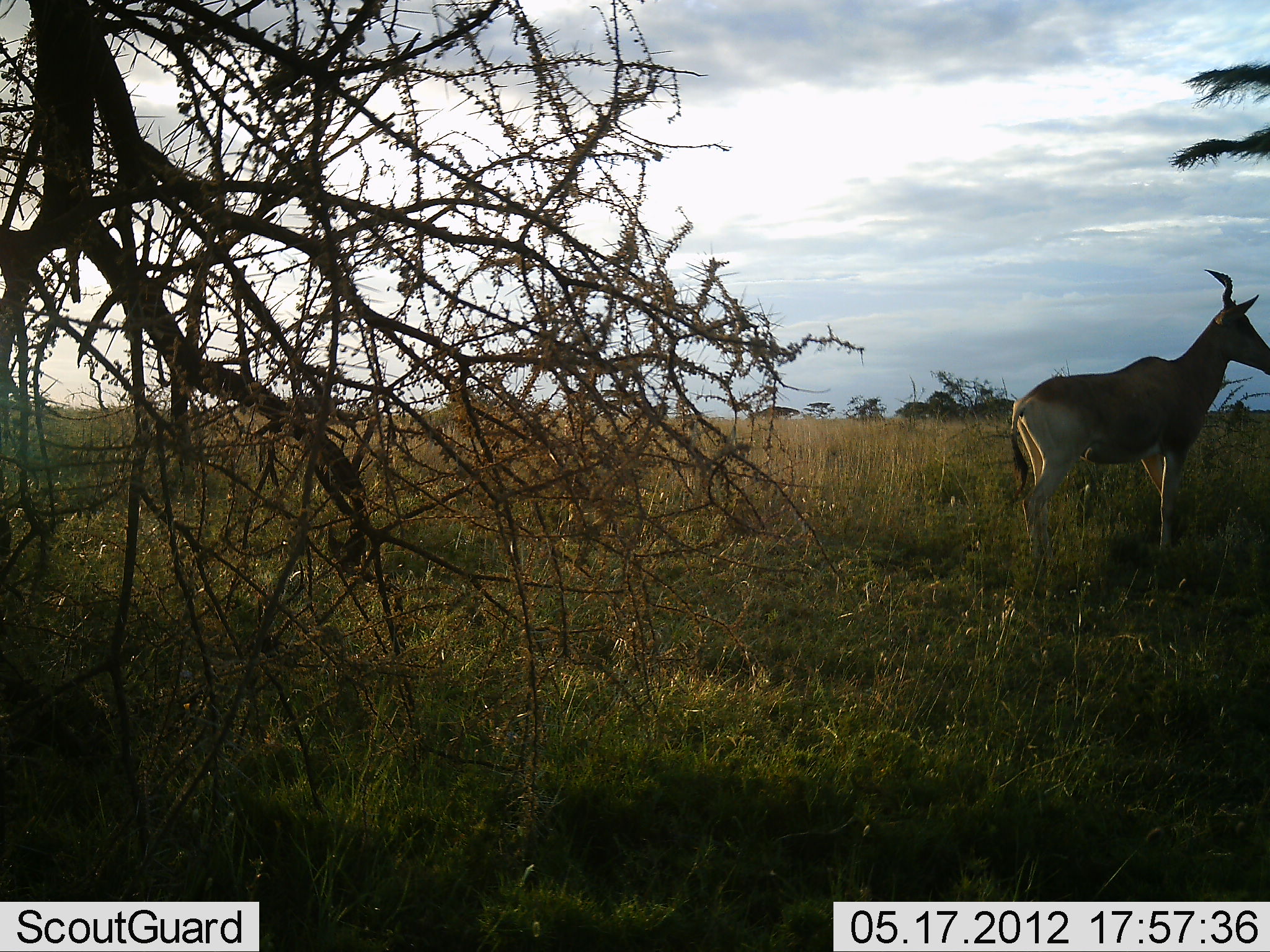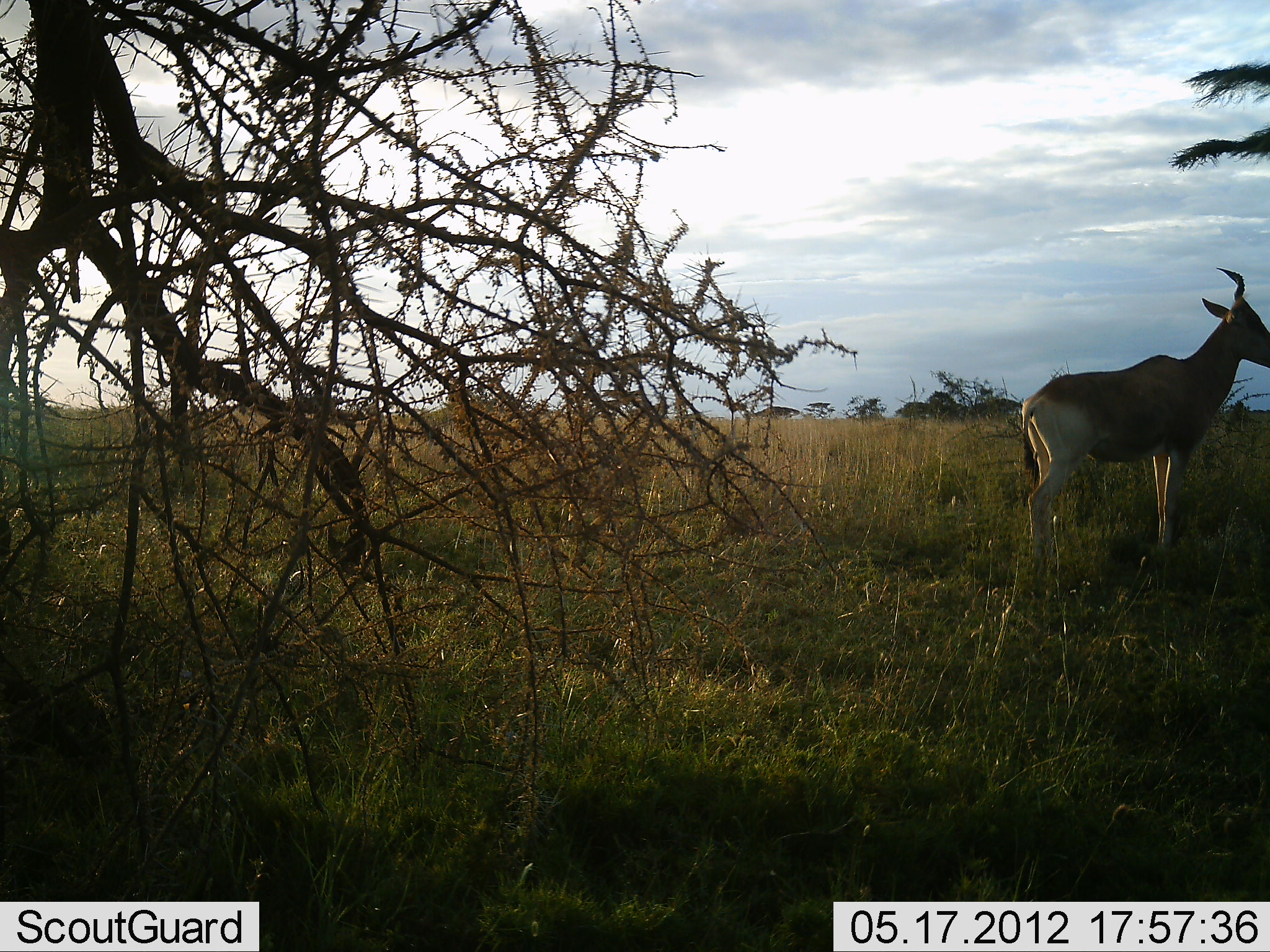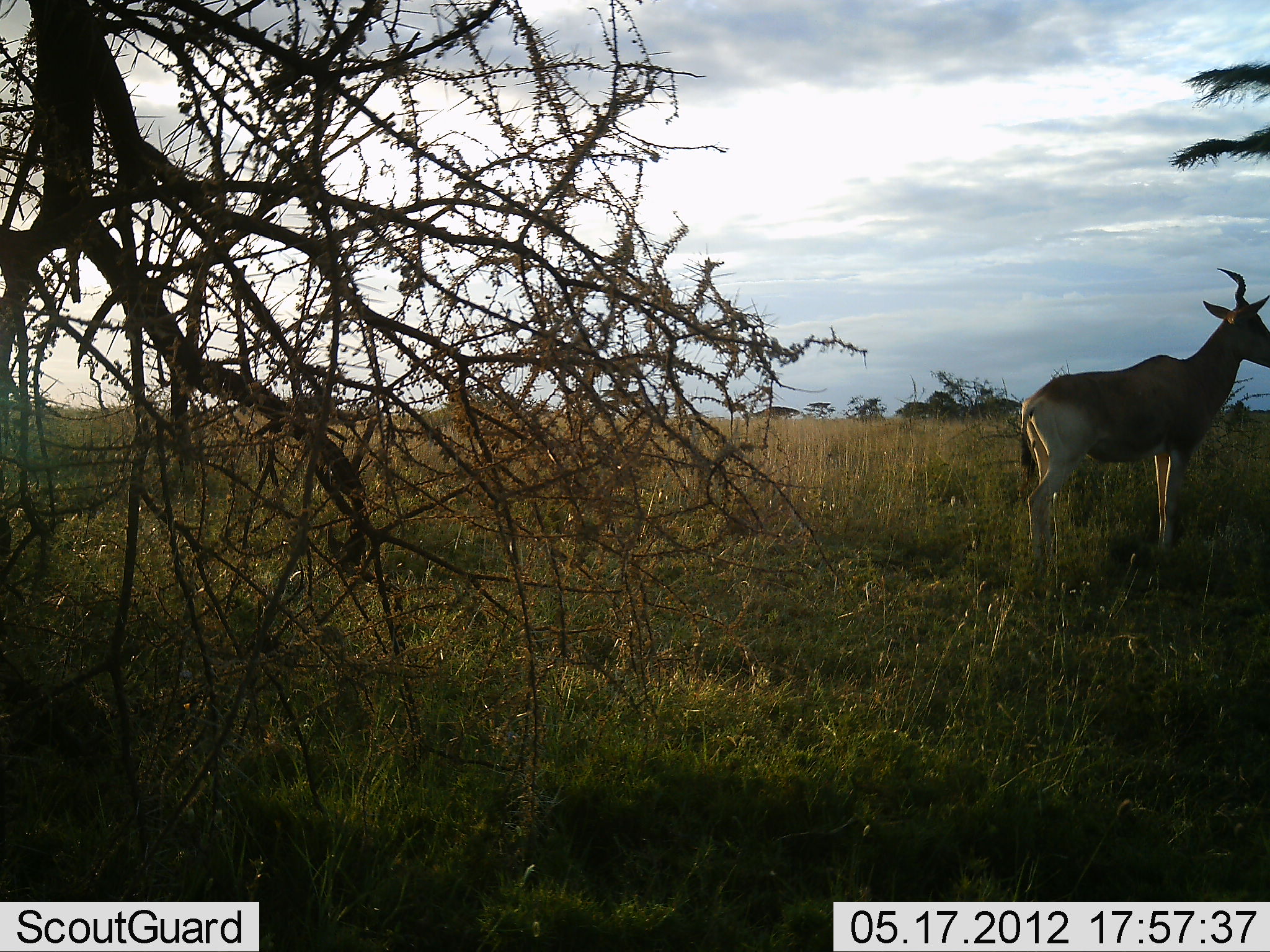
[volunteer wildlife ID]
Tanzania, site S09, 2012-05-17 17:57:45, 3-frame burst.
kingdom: Animalia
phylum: Chordata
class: Mammalia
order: Artiodactyla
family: Bovidae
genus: Alcelaphus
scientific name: Alcelaphus buselaphus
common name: hartebeest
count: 1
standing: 100%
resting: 0%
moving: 10%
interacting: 0%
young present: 0%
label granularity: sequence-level